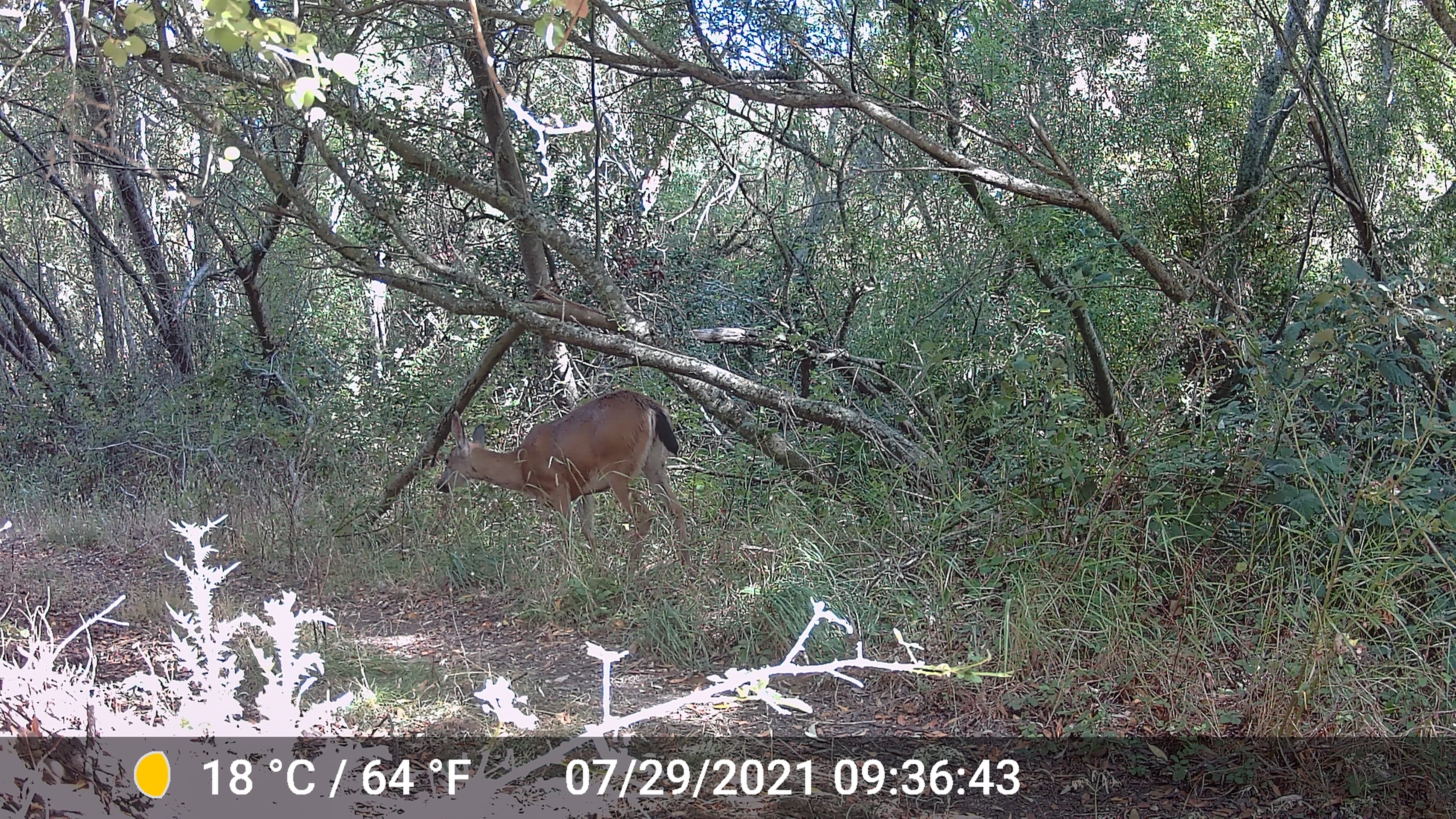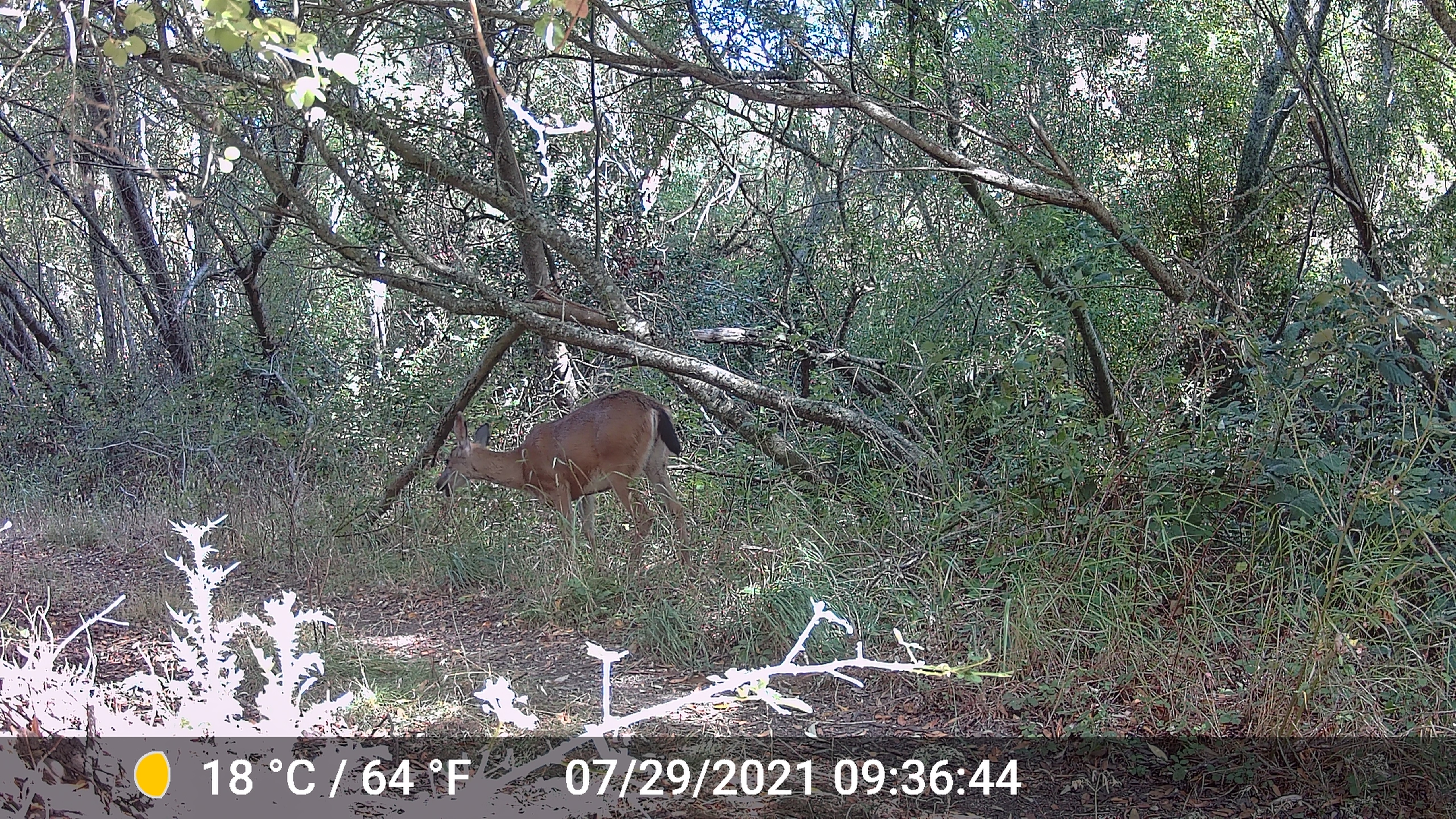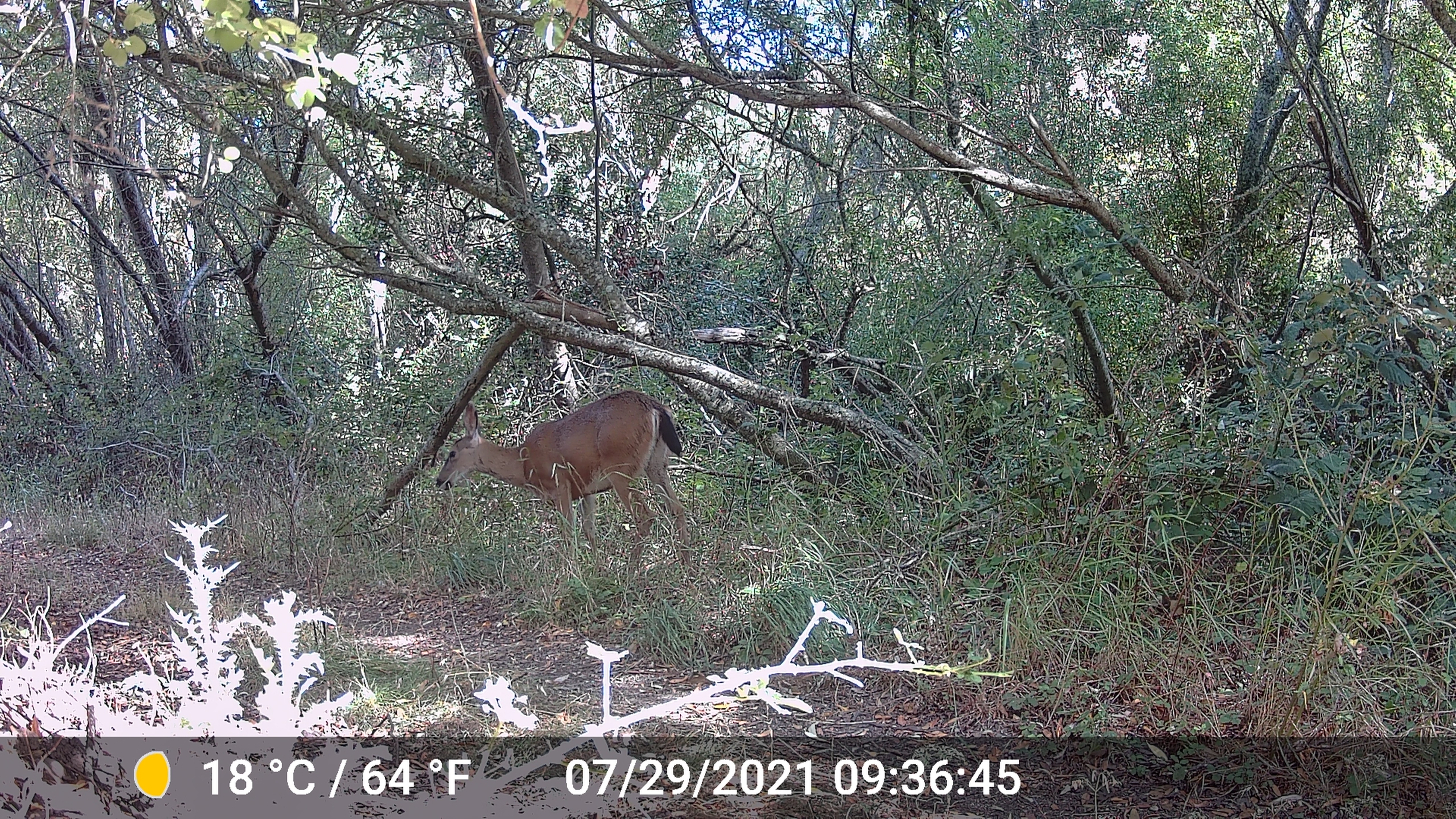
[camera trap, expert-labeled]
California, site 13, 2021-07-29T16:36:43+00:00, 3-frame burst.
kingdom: Animalia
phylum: Chordata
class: Mammalia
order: Artiodactyla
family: Cervidae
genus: Odocoileus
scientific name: Odocoileus hemionus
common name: mule deer